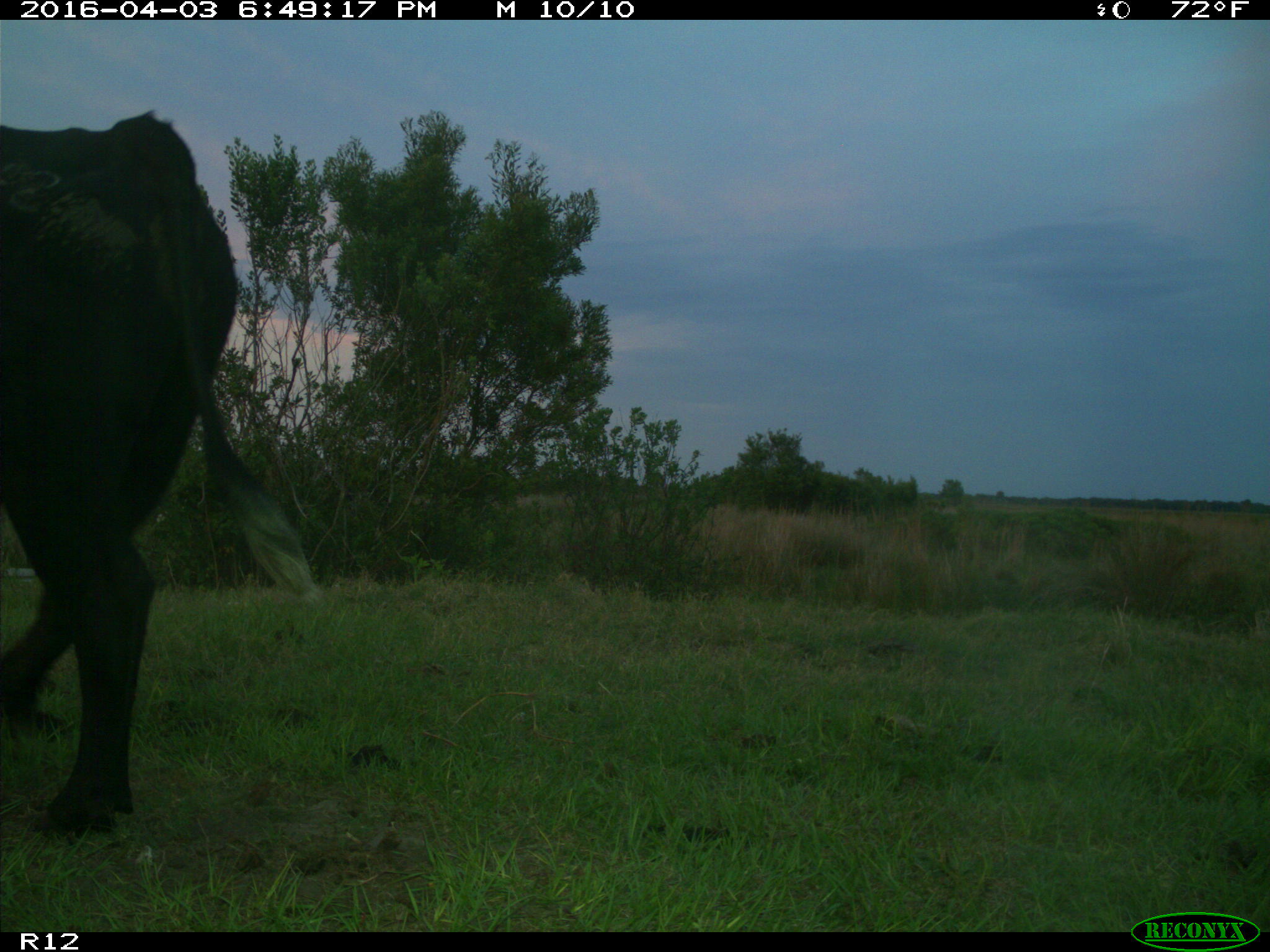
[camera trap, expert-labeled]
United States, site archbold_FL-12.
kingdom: Animalia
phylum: Chordata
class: Mammalia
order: Artiodactyla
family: Bovidae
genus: Bos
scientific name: Bos taurus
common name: domestic cow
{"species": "Bos taurus (domestic cow)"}